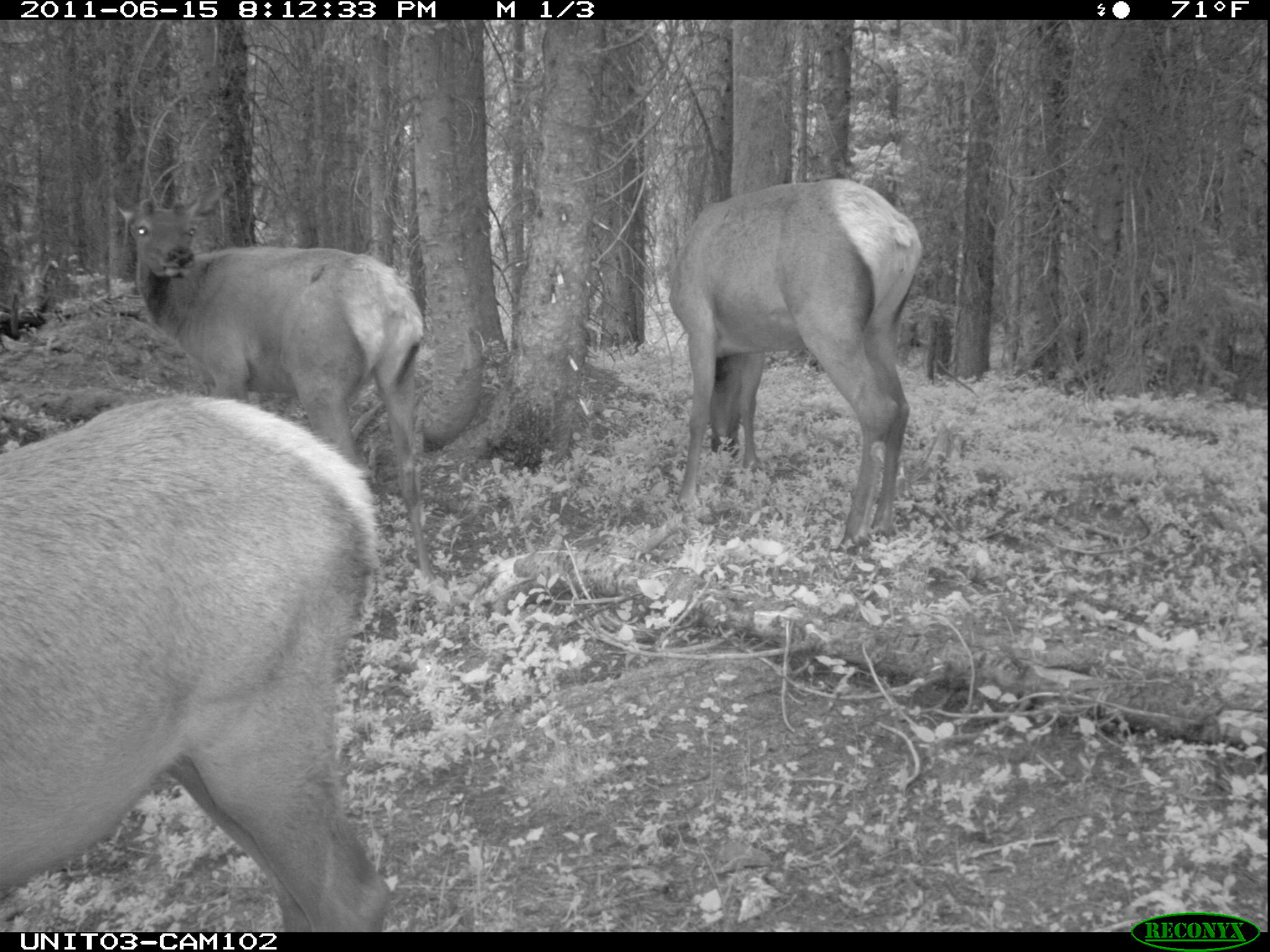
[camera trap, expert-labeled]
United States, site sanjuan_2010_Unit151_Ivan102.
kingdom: Animalia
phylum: Chordata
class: Mammalia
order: Artiodactyla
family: Cervidae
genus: Cervus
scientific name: Cervus elaphus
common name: red deer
Cervus elaphus (red deer).